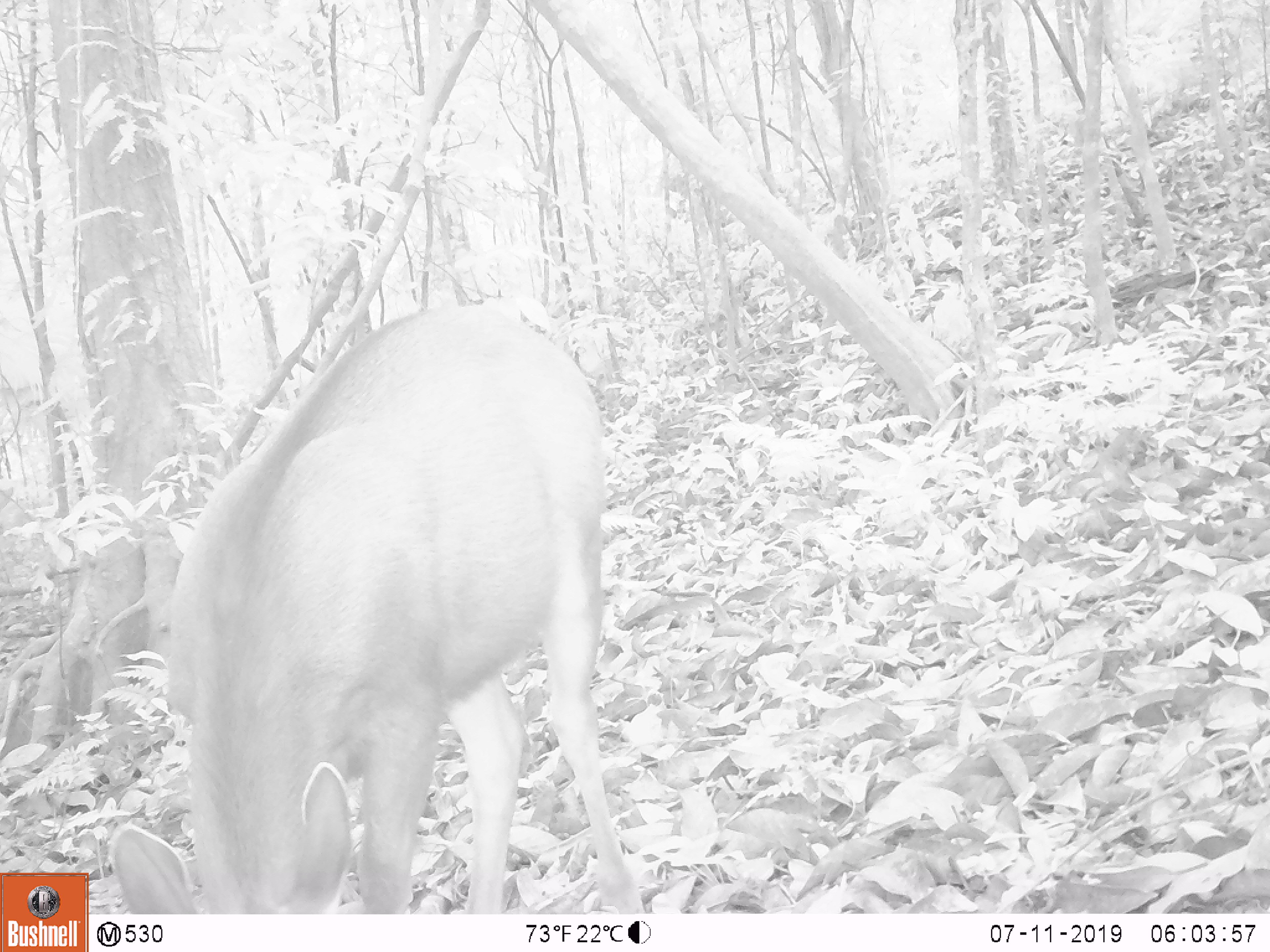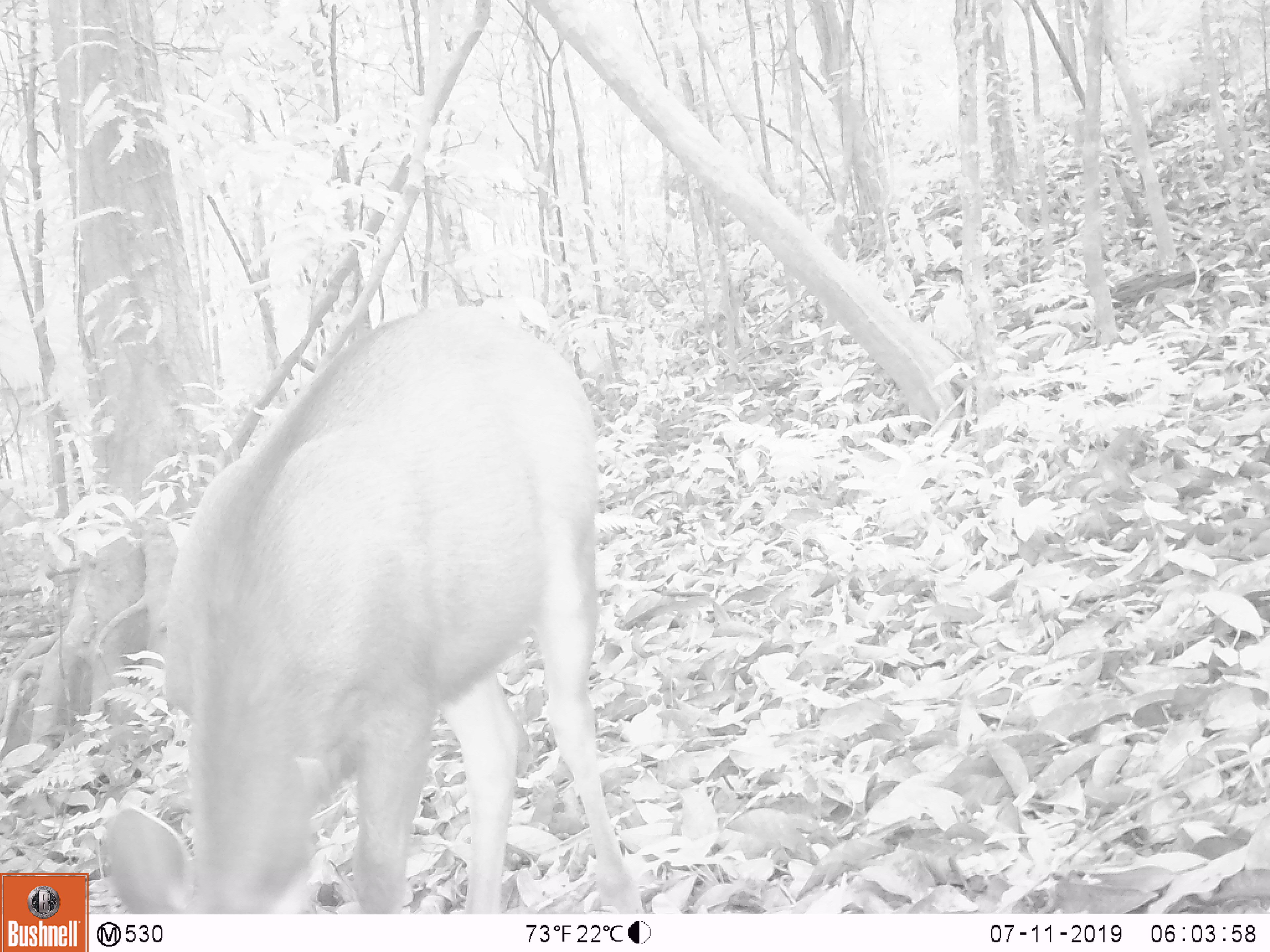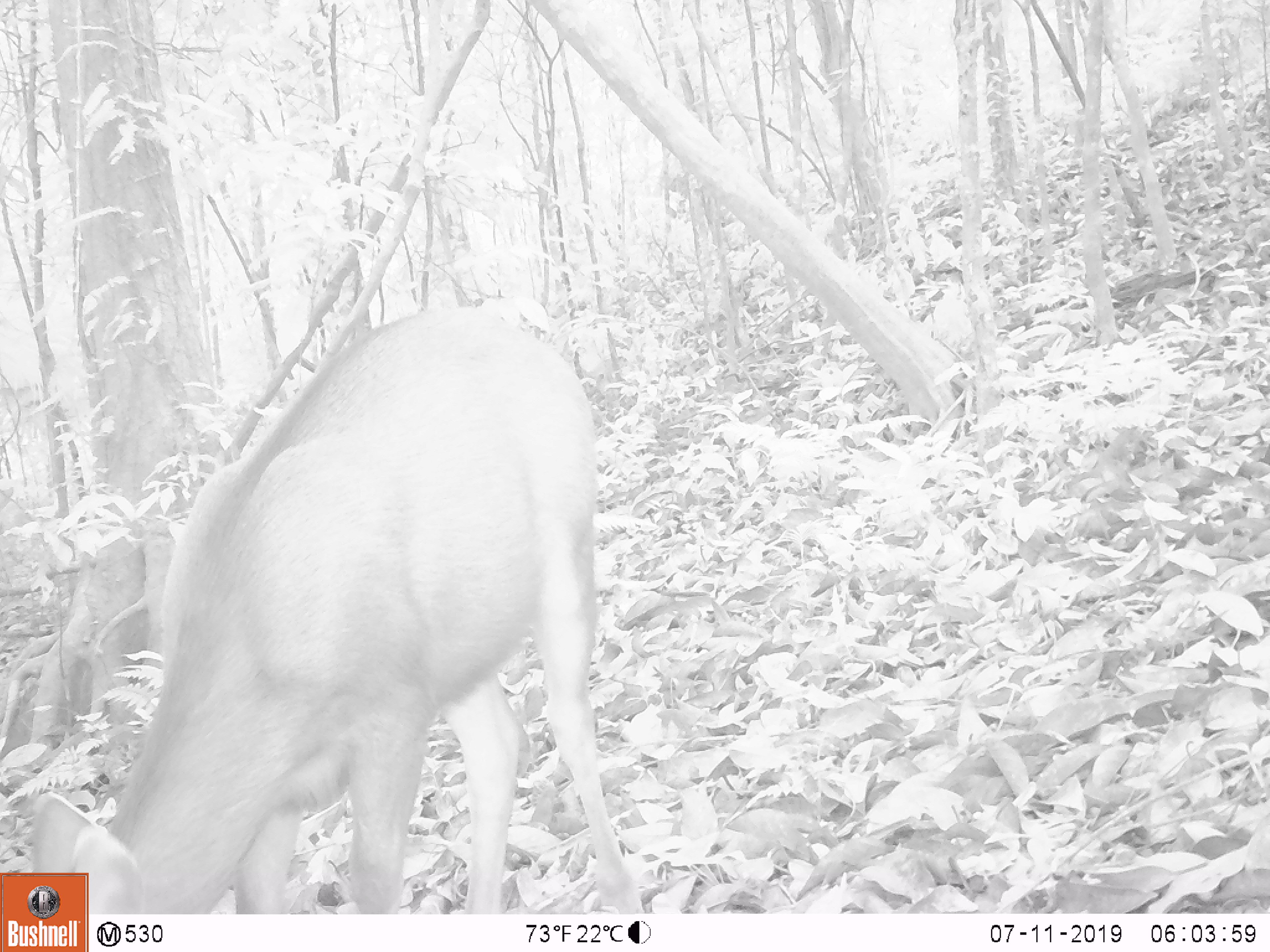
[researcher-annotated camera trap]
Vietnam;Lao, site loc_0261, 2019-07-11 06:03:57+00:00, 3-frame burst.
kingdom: Animalia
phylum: Chordata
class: Mammalia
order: Artiodactyla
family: Cervidae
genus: Rusa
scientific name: Rusa unicolor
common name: sambar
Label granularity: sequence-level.